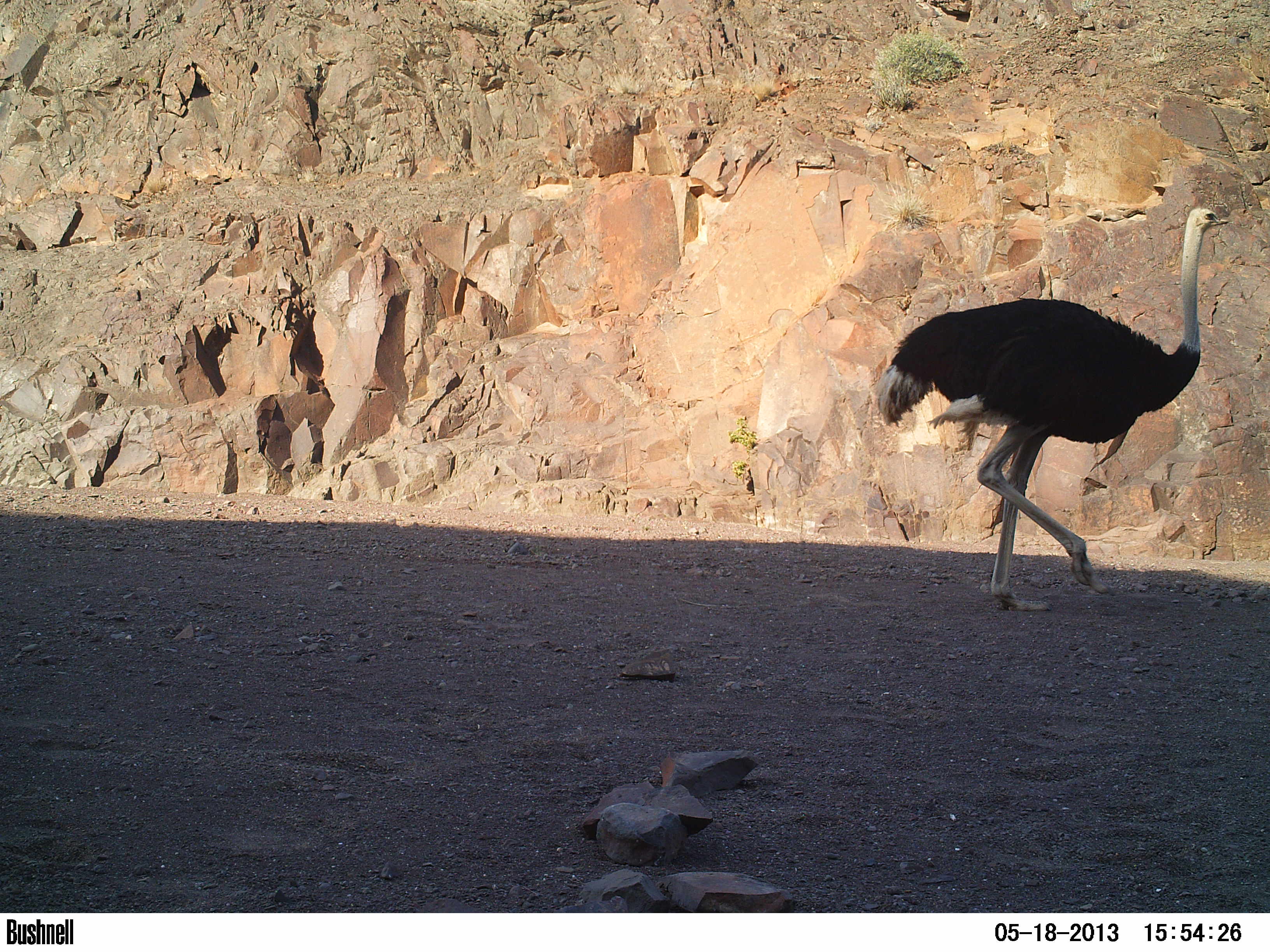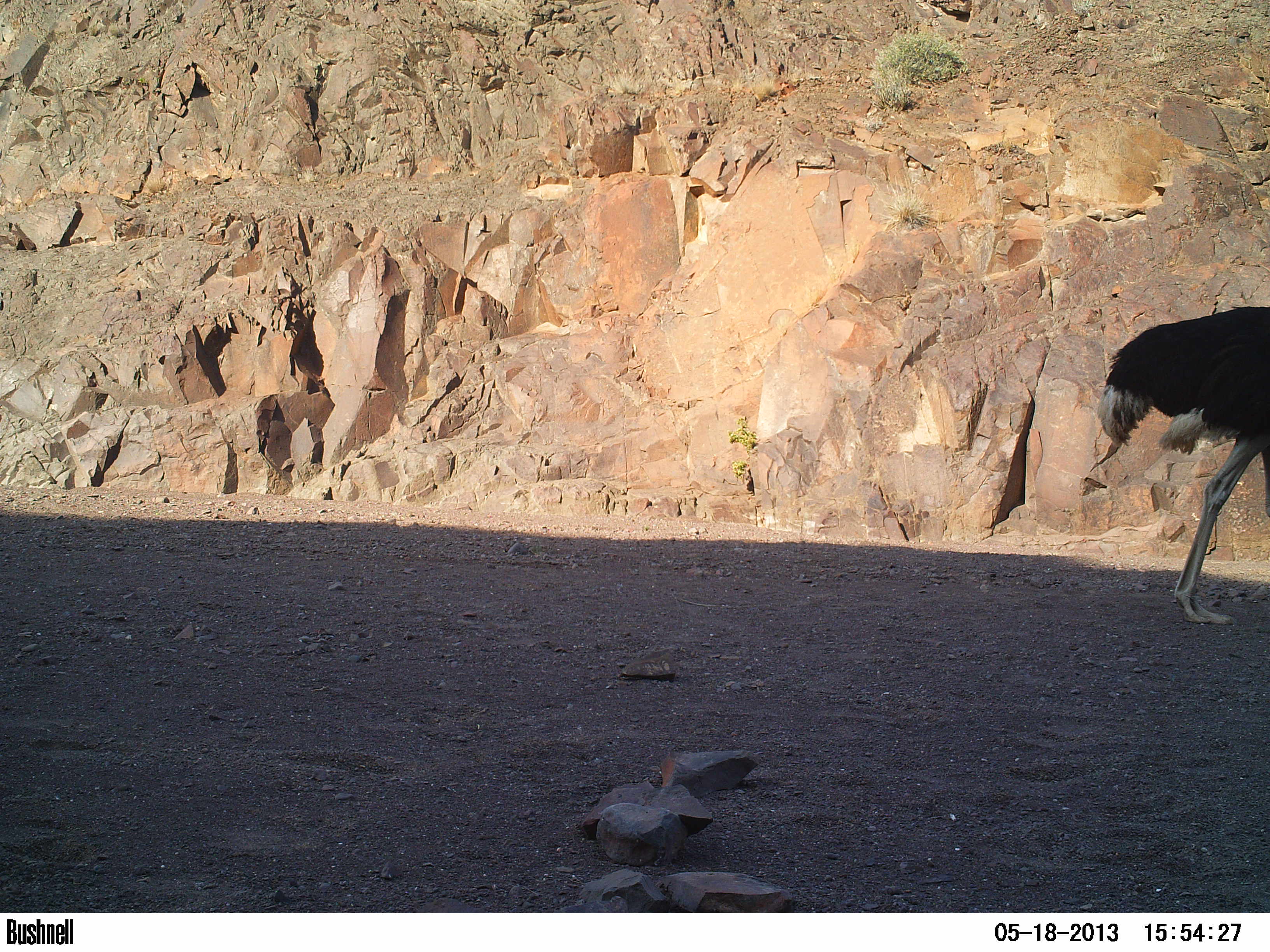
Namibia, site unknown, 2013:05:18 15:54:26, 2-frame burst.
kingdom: Animalia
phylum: Chordata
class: Aves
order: Struthioniformes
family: Struthionidae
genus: Struthio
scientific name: Struthio camelus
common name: common ostrich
Struthio camelus (common ostrich).